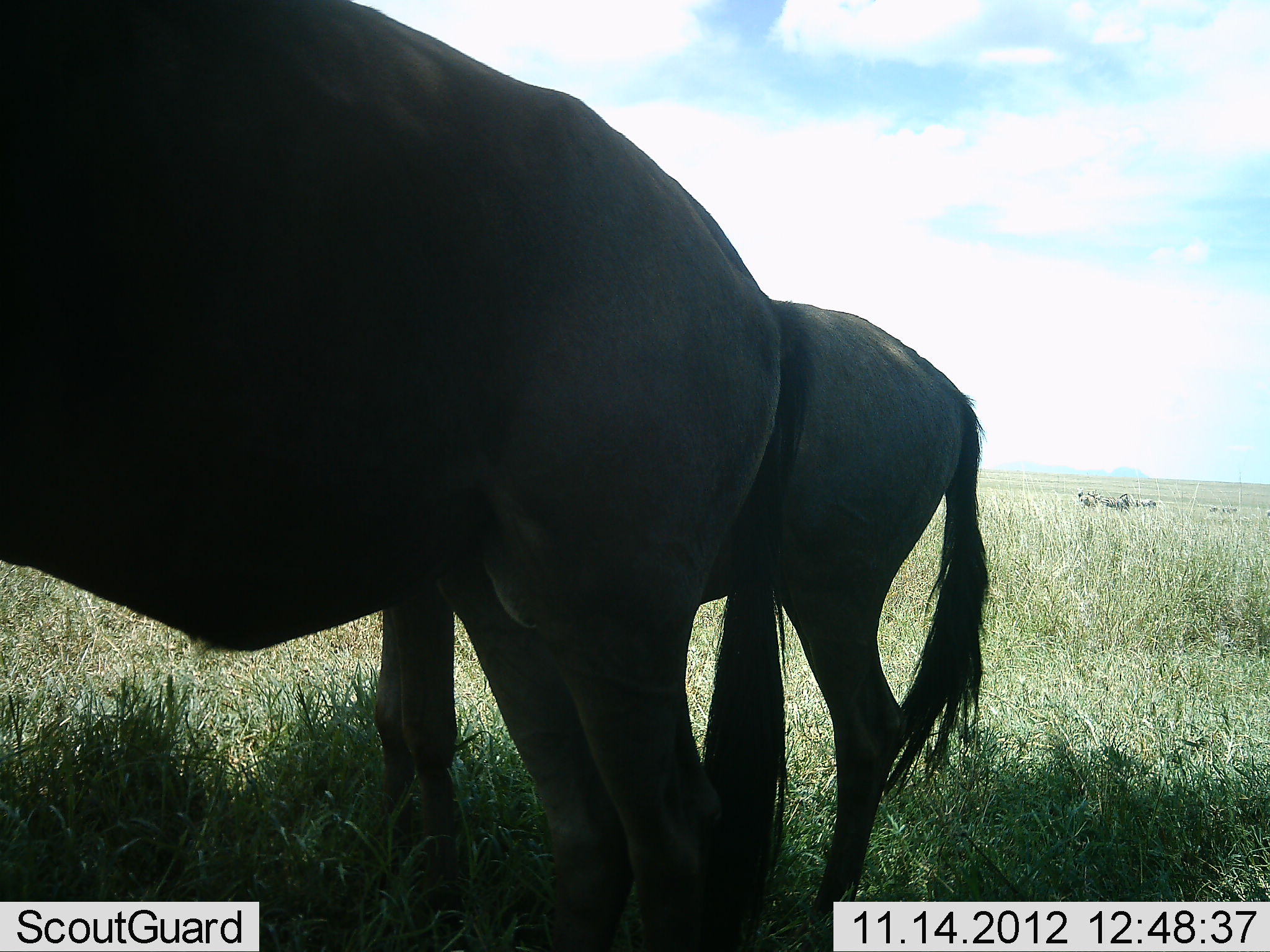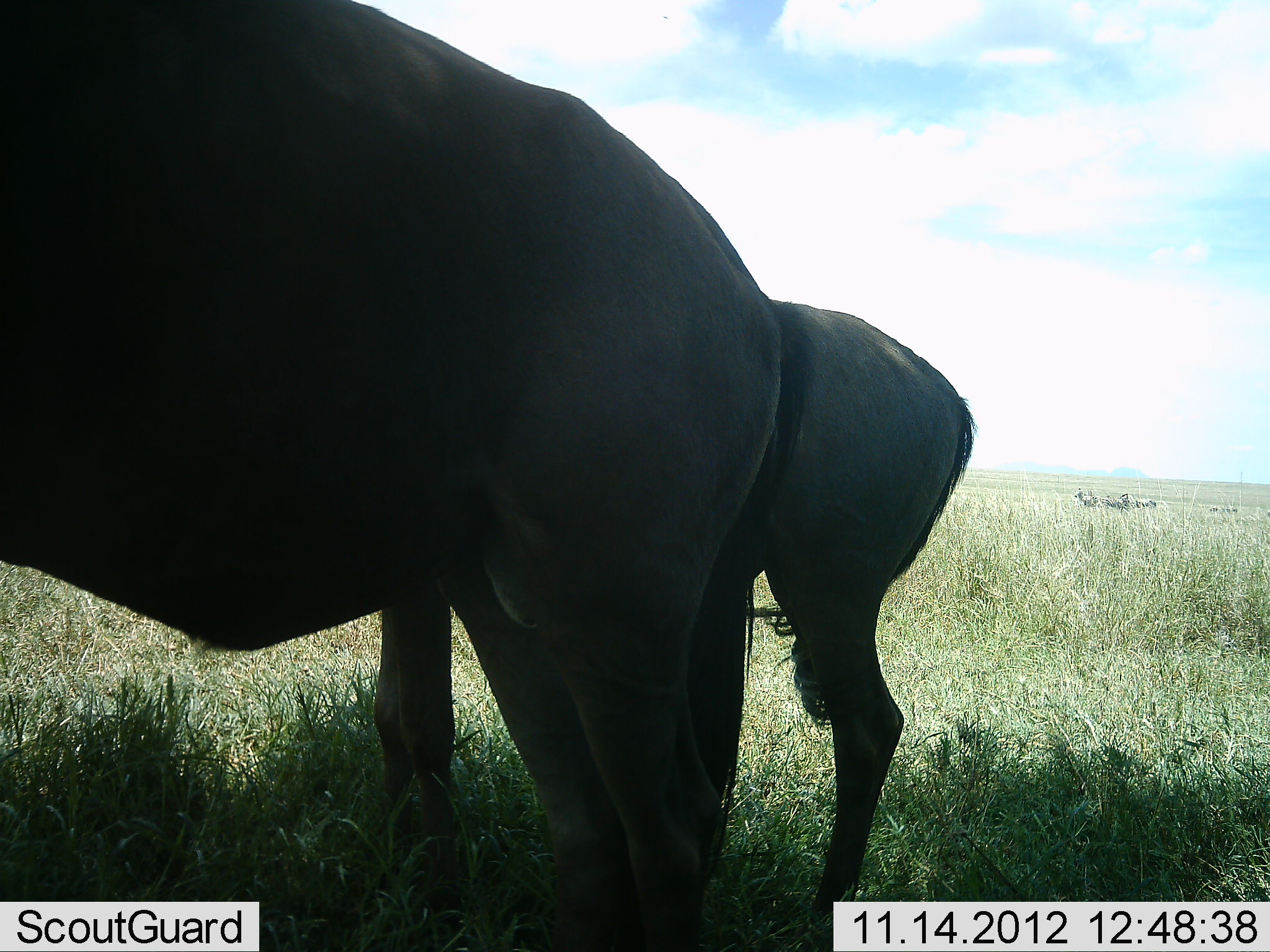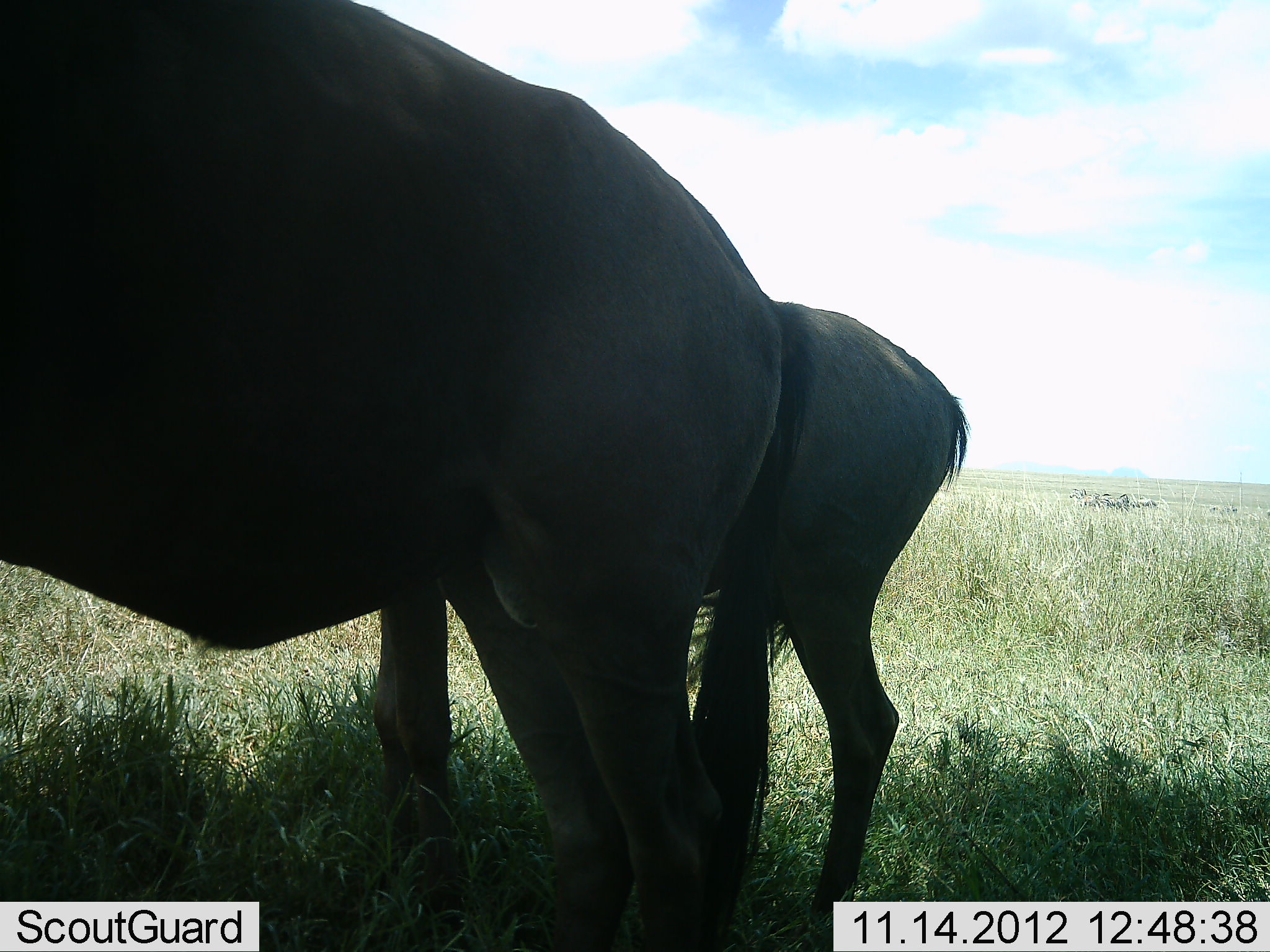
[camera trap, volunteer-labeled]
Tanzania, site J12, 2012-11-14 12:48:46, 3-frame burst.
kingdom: Animalia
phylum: Chordata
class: Mammalia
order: Artiodactyla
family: Bovidae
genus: Connochaetes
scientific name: Connochaetes taurinus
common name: blue wildebeest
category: wildebeest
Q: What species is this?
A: Wildebeest (blue wildebeest) (Connochaetes taurinus).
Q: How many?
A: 2.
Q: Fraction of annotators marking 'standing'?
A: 100%.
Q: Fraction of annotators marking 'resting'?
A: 0%.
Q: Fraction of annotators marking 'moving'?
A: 0%.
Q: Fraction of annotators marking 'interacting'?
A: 0%.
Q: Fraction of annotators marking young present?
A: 27%.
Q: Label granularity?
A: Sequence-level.